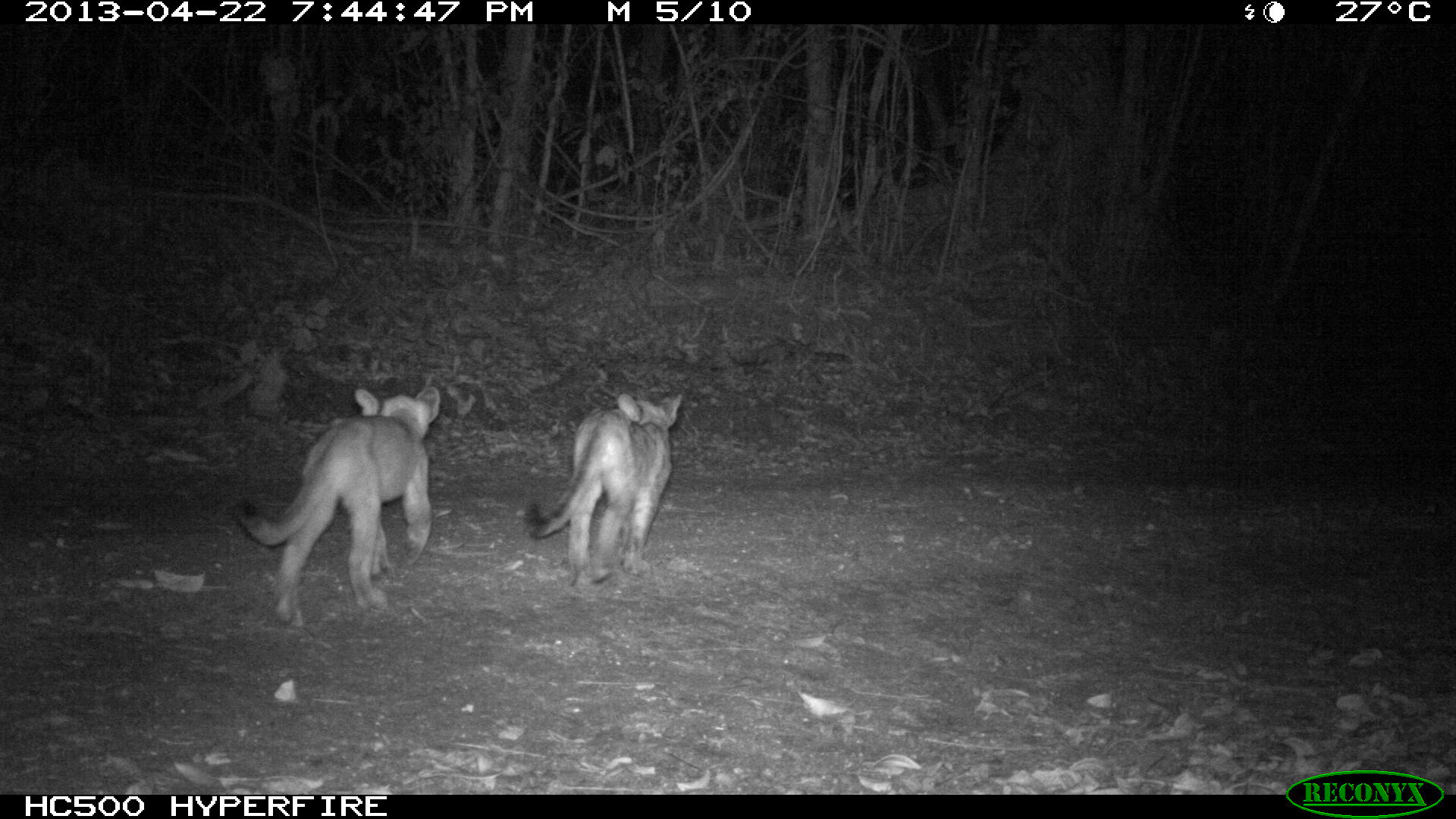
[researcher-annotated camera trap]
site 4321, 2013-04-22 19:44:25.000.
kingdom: Animalia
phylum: Chordata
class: Mammalia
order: Carnivora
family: Felidae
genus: Puma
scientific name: Puma concolor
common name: mountain lion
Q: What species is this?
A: Puma concolor (mountain lion).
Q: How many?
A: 3.